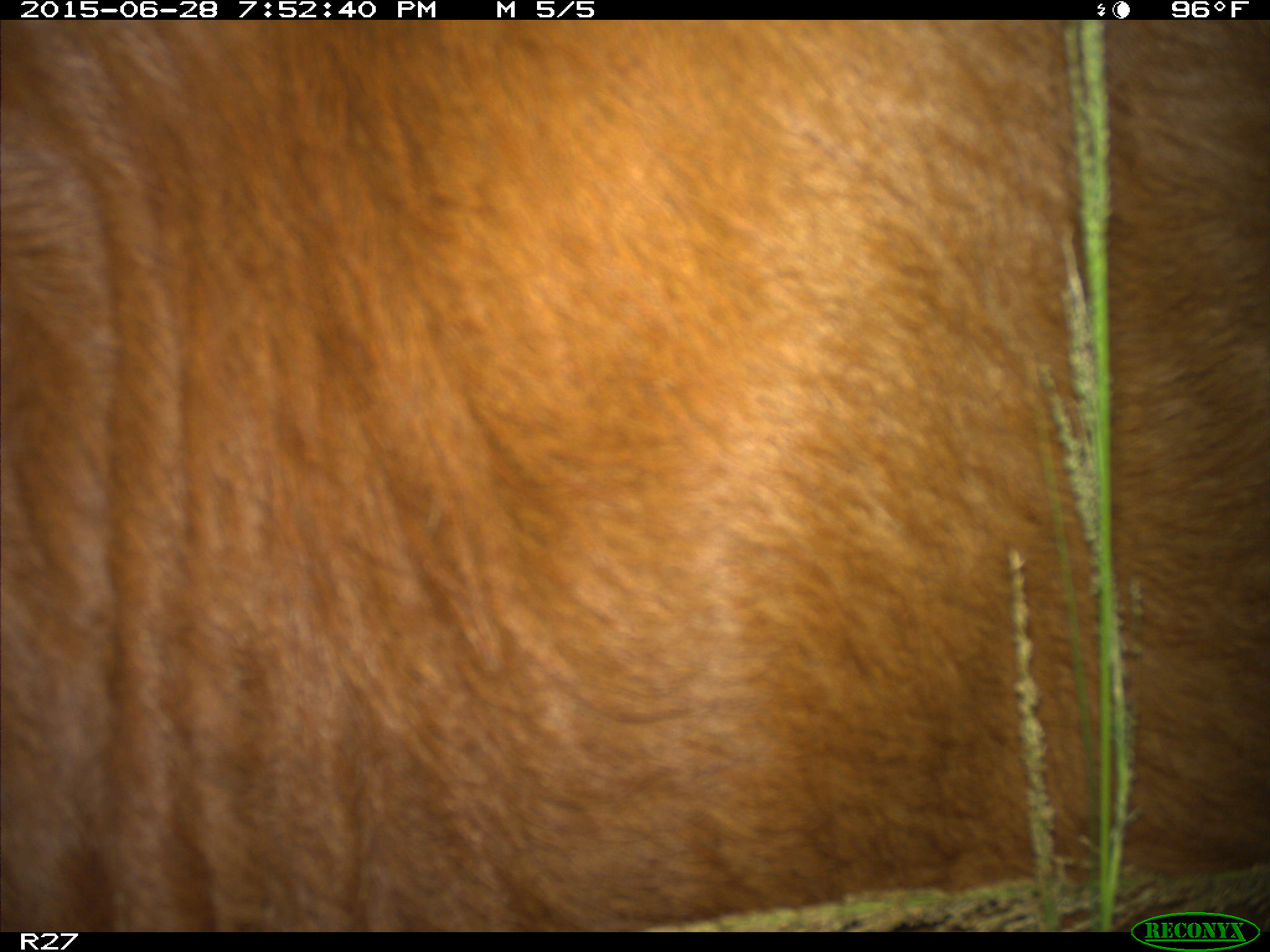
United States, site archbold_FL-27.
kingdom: Animalia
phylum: Chordata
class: Mammalia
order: Artiodactyla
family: Bovidae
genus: Bos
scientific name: Bos taurus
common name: domestic cow